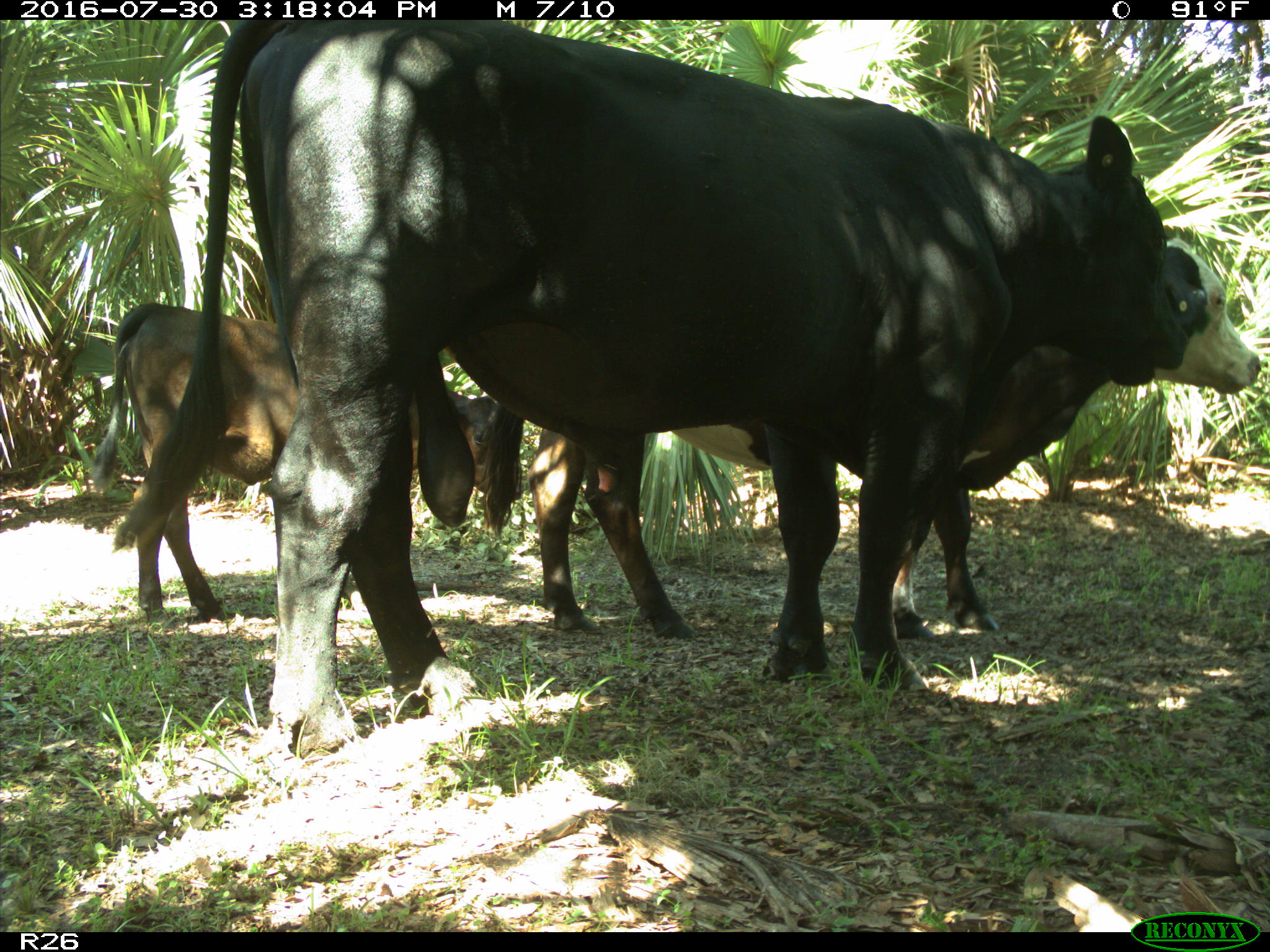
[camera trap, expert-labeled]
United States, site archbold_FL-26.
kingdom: Animalia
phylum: Chordata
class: Mammalia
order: Artiodactyla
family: Bovidae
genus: Bos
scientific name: Bos taurus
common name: domestic cow